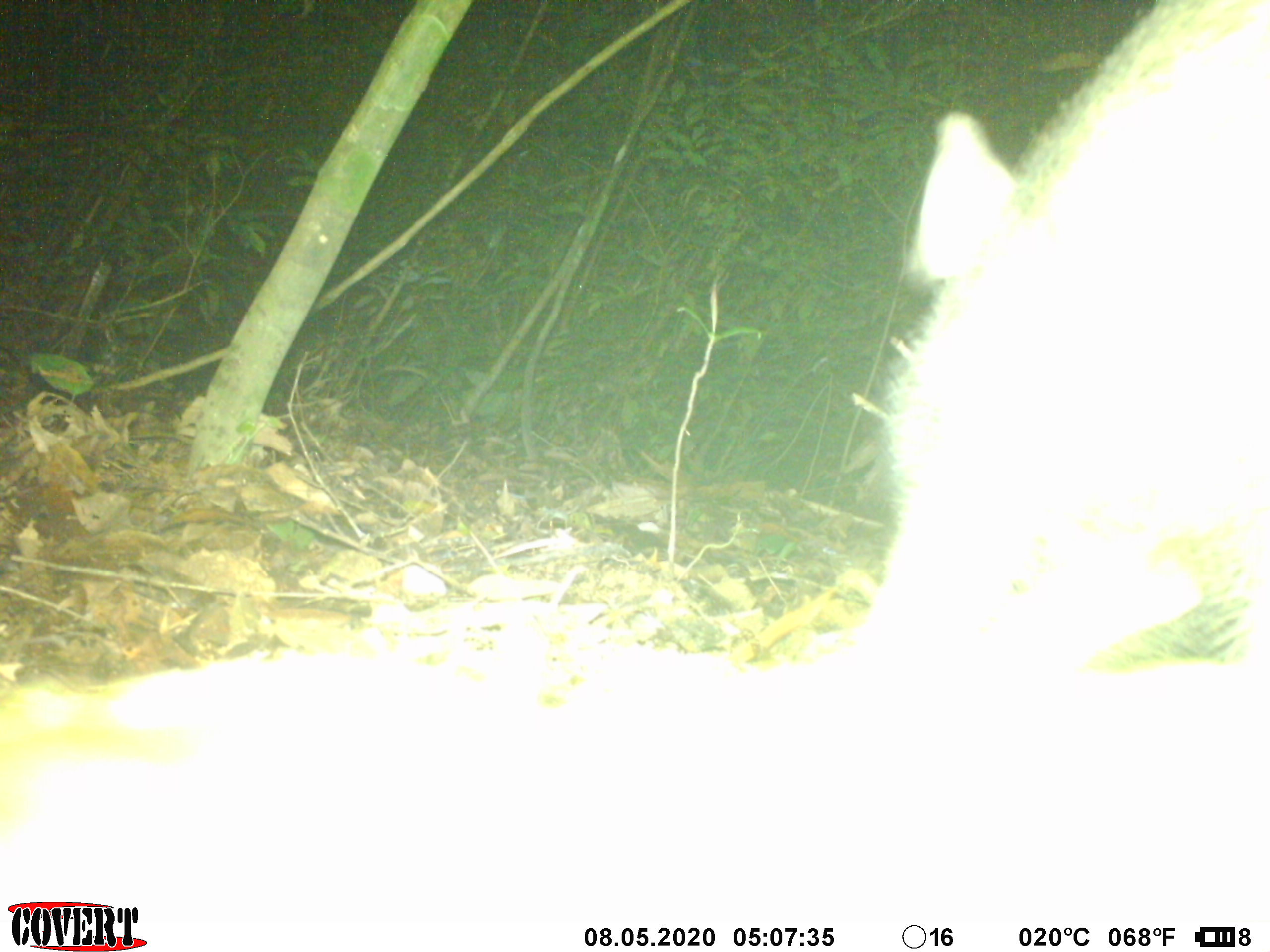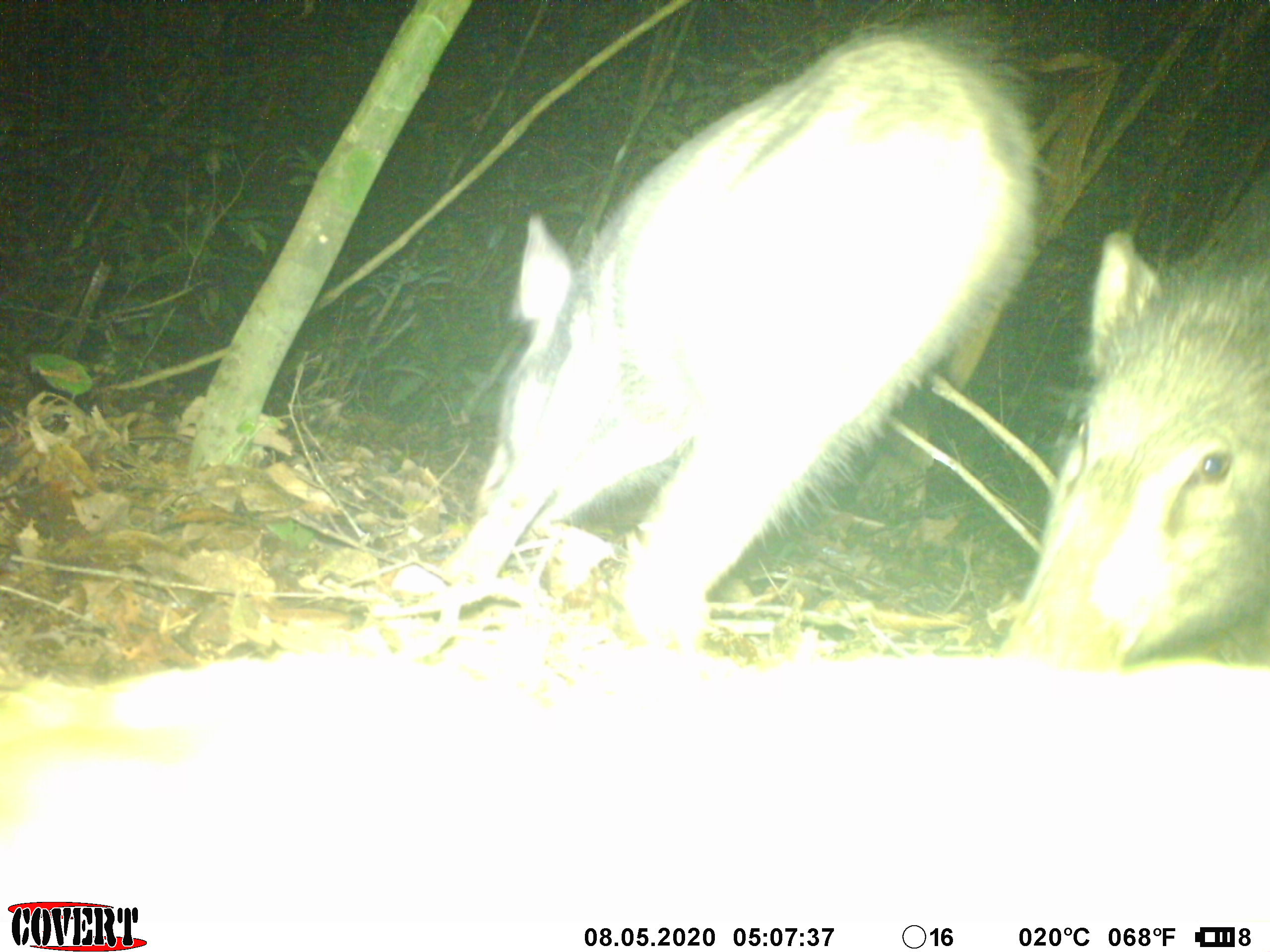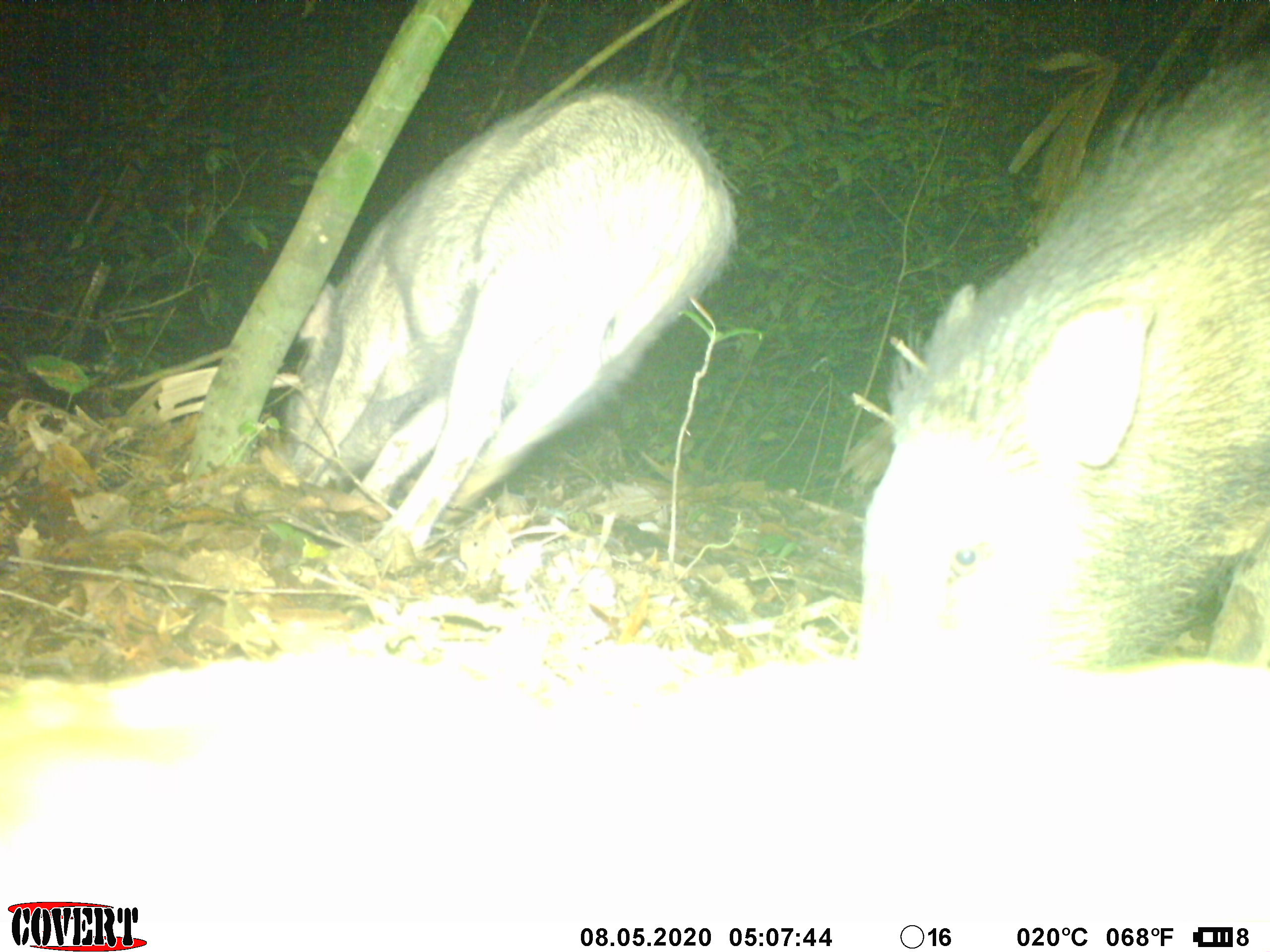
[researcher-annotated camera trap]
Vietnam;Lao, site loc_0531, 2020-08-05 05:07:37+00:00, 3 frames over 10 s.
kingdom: Animalia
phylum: Chordata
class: Mammalia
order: Artiodactyla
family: Suidae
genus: Sus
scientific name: Sus scrofa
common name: eurasian wild pig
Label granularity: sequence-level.